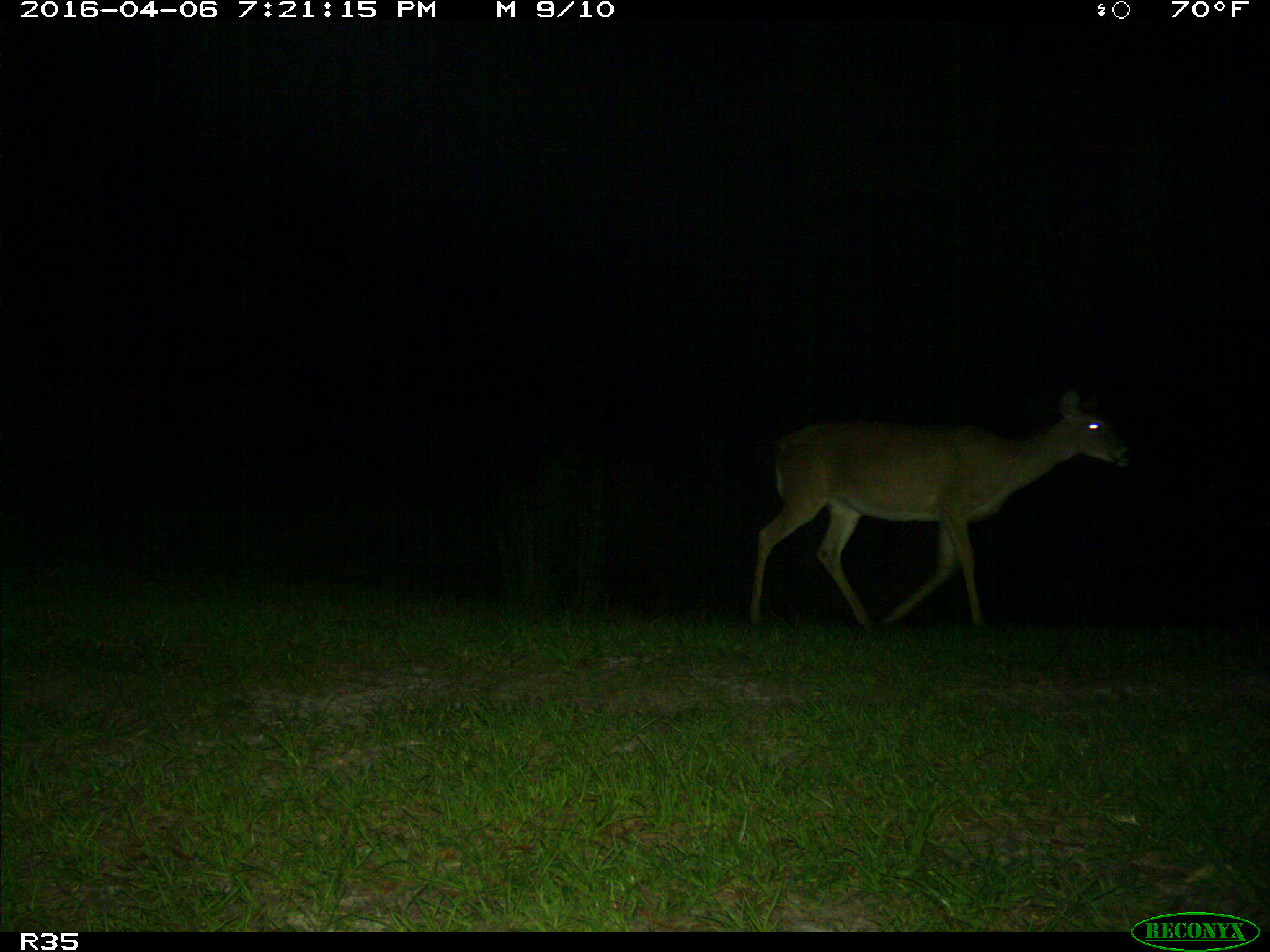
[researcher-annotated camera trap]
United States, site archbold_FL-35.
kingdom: Animalia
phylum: Chordata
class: Mammalia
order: Artiodactyla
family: Cervidae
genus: Odocoileus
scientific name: Odocoileus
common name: deer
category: unidentified deer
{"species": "unidentified deer (deer) (Odocoileus)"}